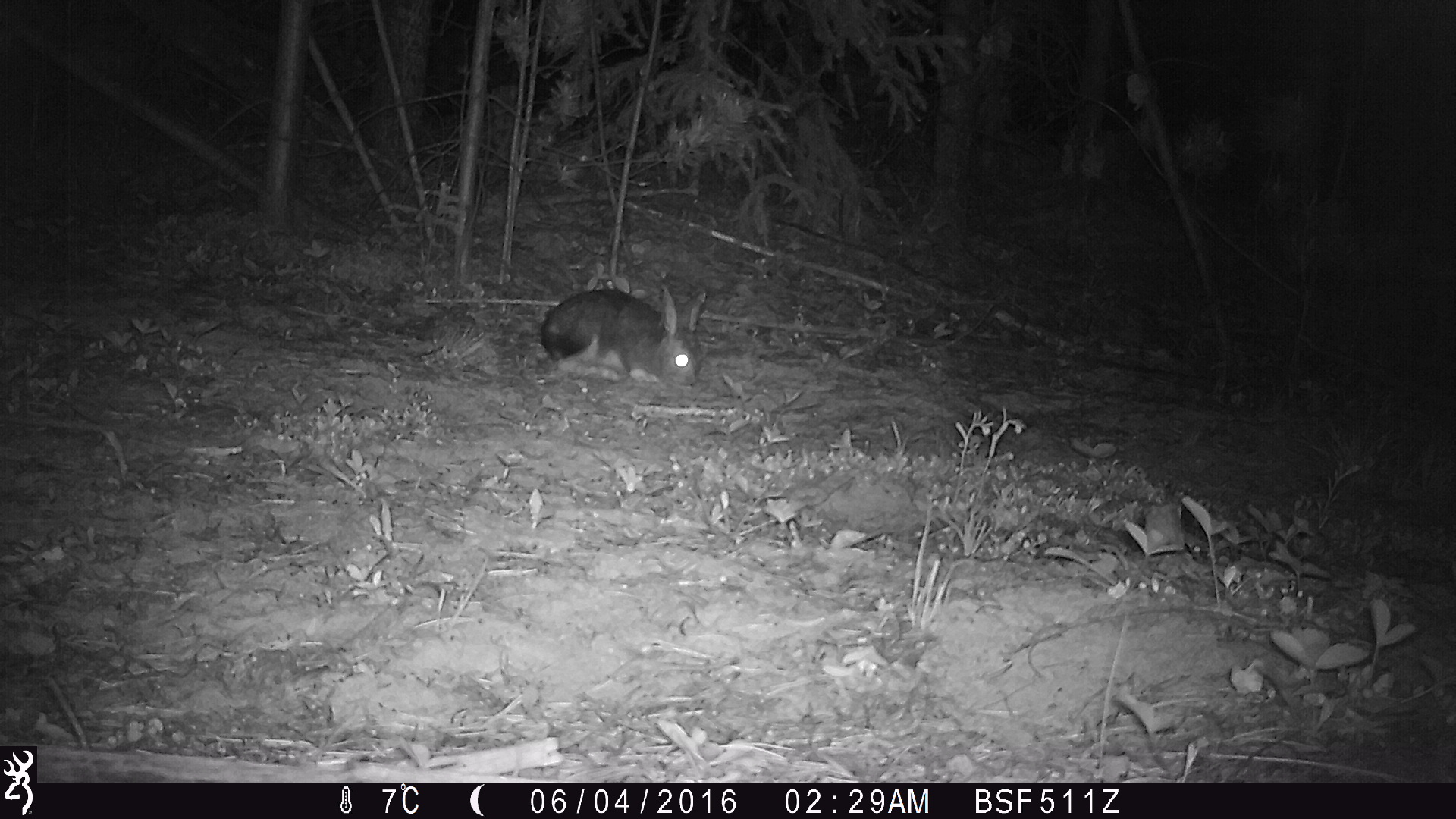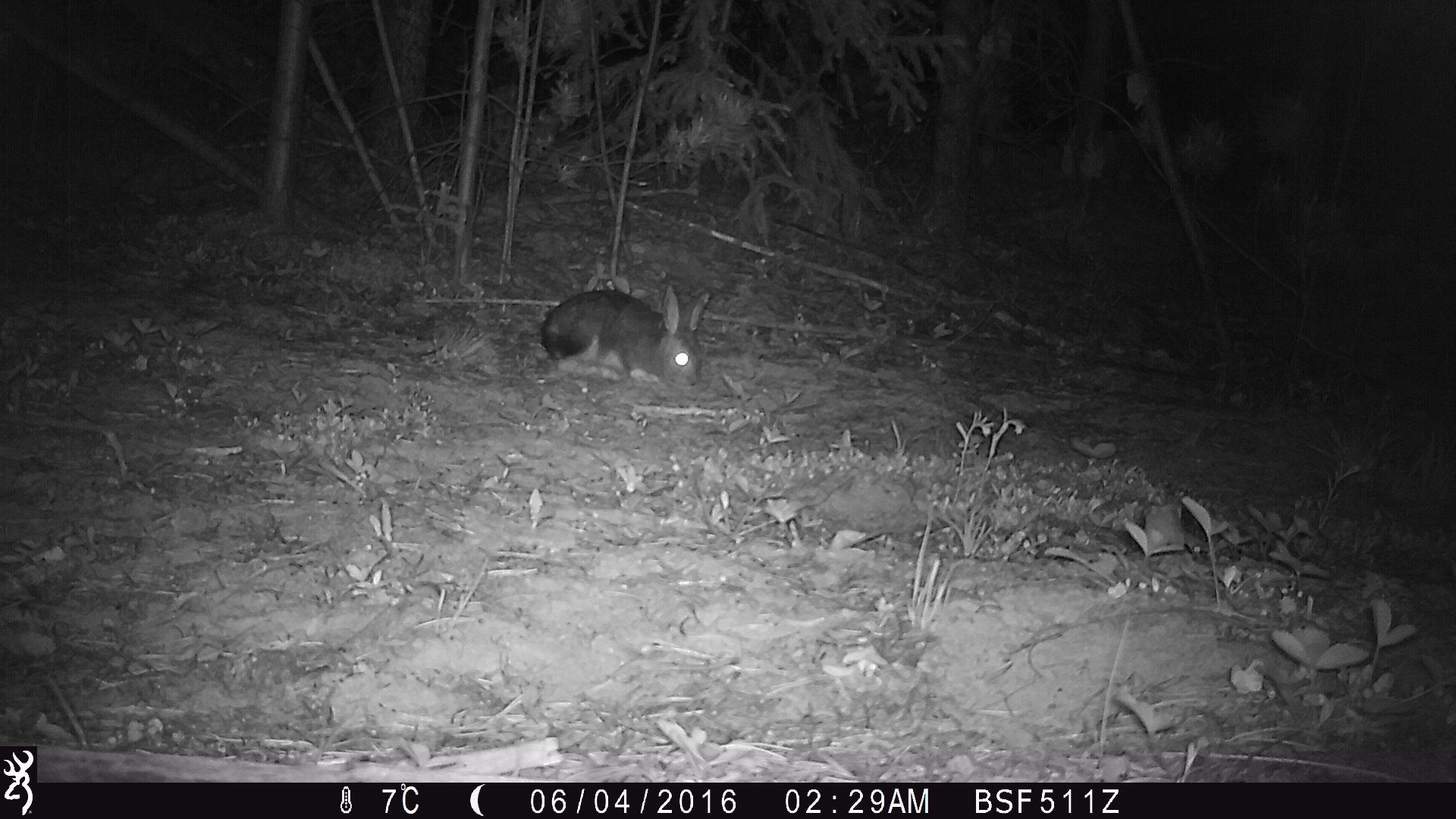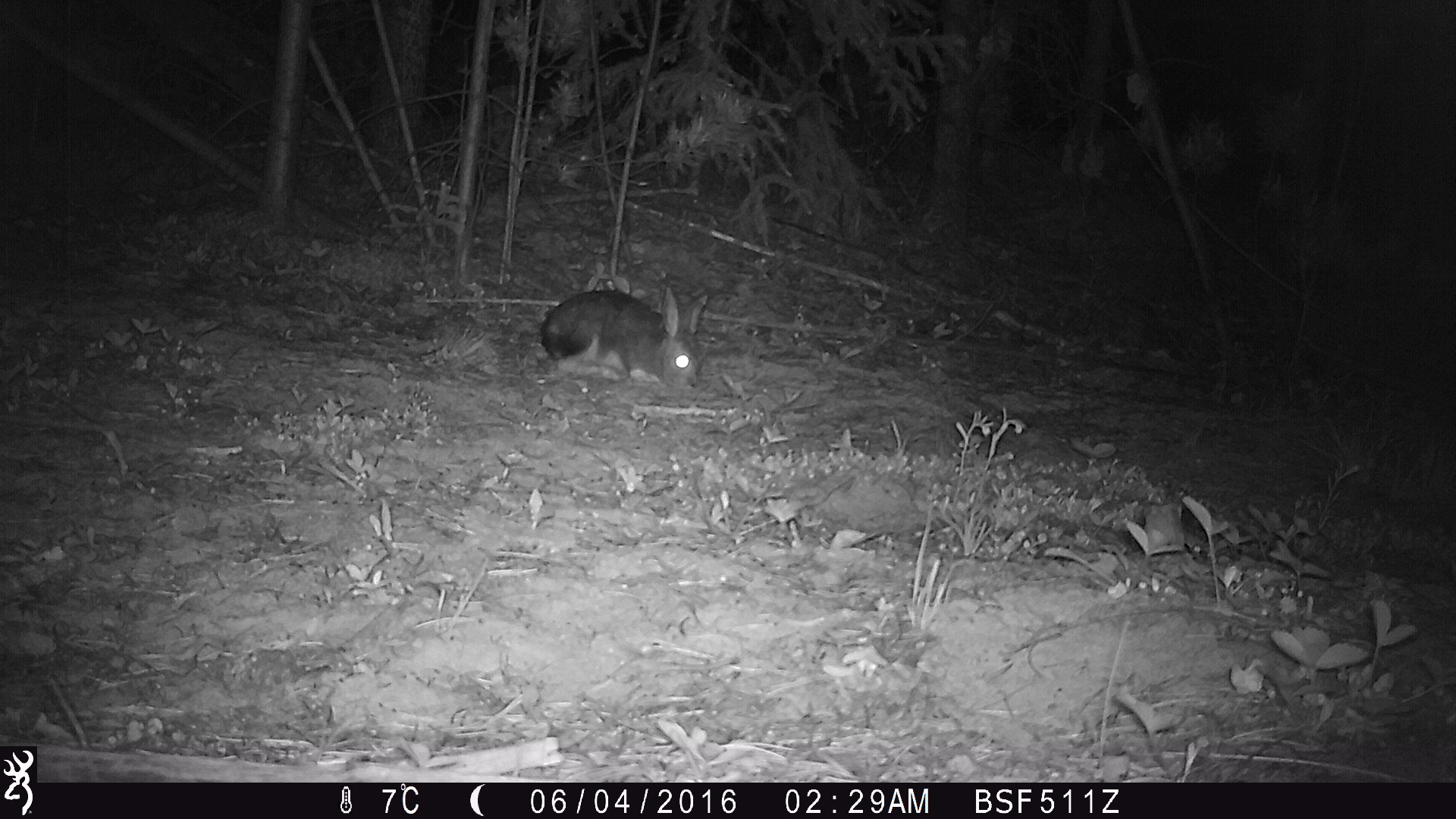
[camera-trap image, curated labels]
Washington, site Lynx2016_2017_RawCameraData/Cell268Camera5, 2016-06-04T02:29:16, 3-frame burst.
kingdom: Animalia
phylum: Chordata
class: Mammalia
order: Lagomorpha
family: Leporidae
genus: Lepus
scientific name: Lepus americanus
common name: snowshoe hare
Lepus americanus (snowshoe hare). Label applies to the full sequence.